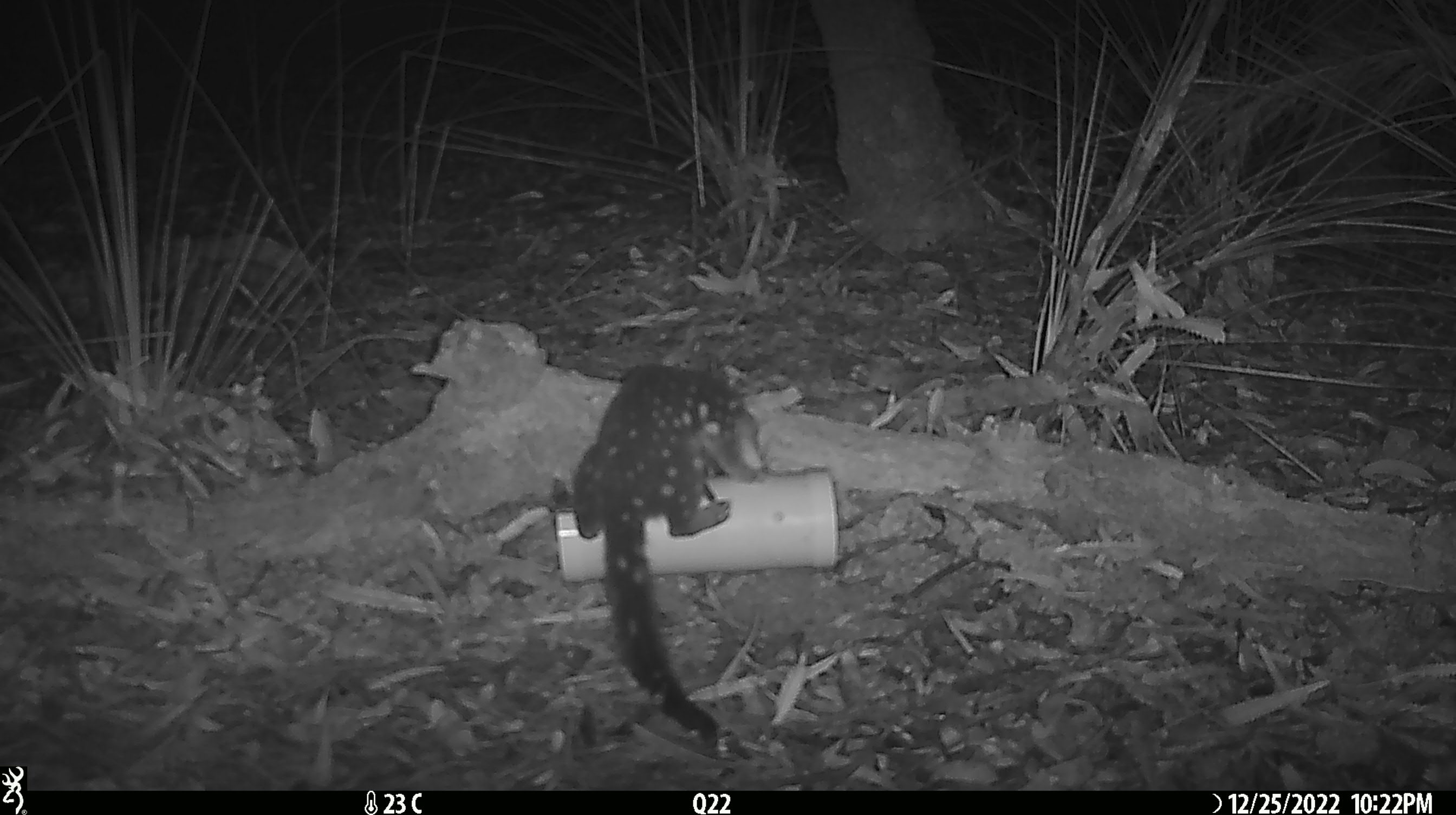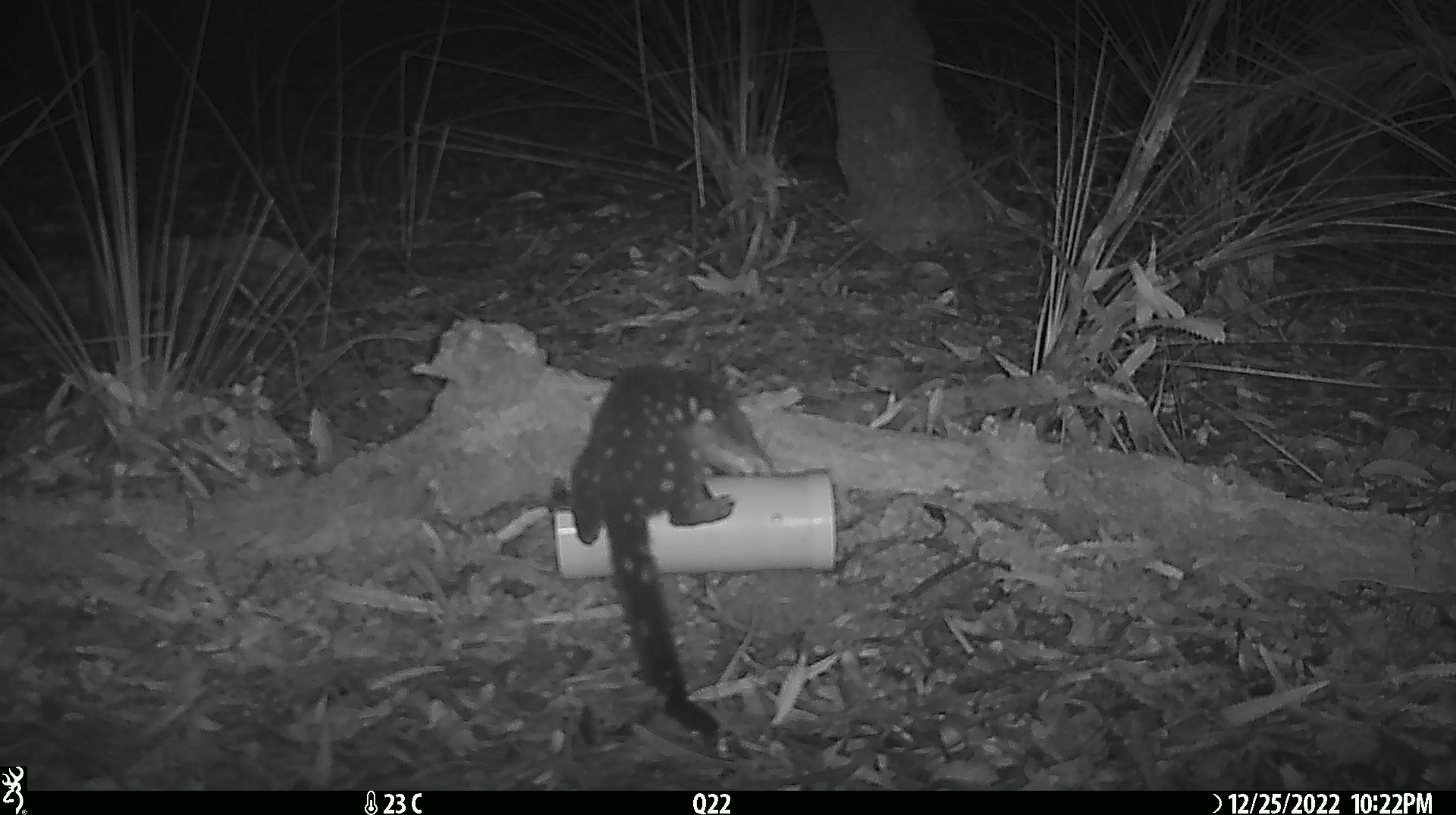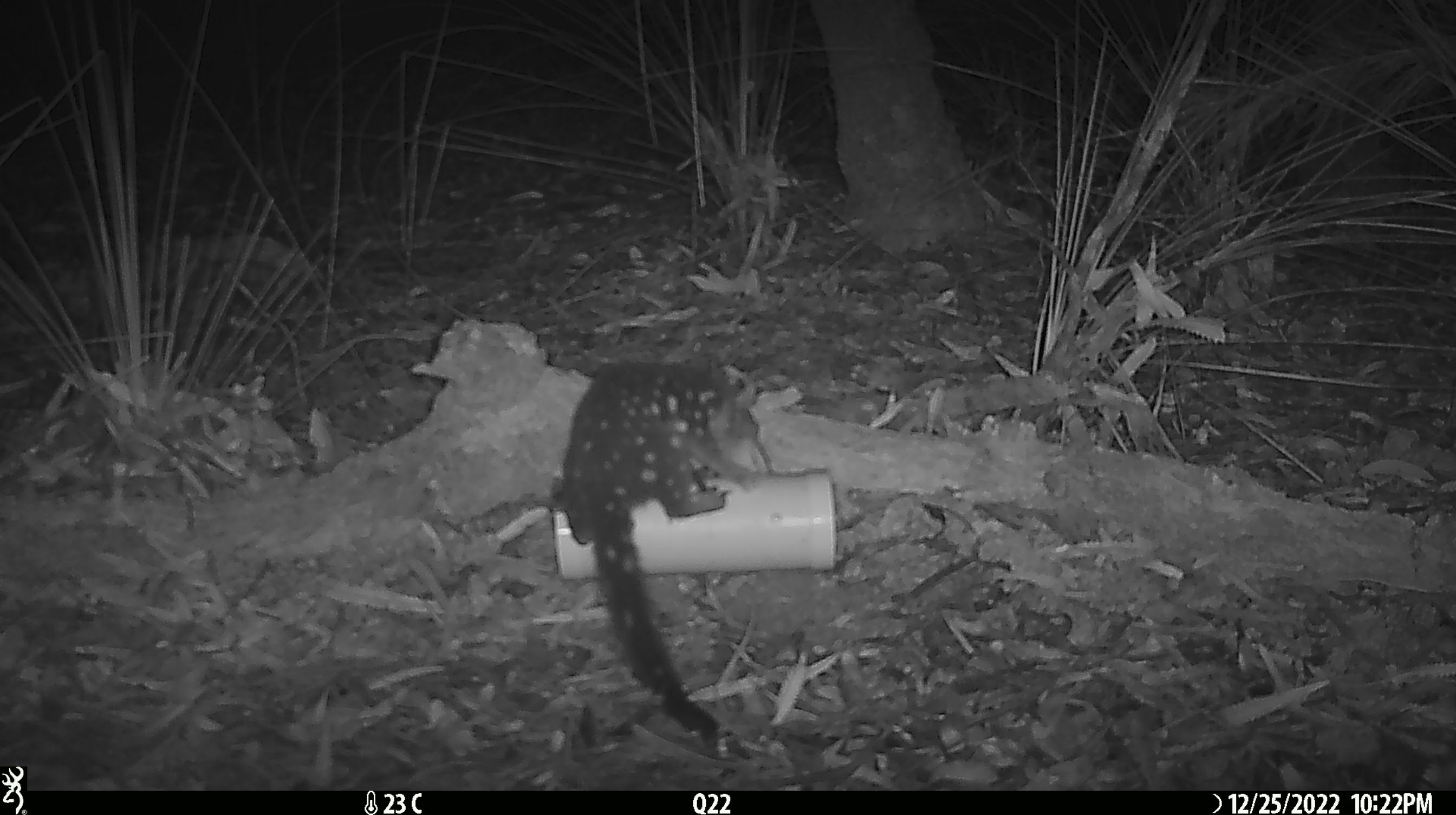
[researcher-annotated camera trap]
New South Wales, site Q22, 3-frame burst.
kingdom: Animalia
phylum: Chordata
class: Mammalia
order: Dasyuromorphia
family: Dasyuridae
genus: Dasyurus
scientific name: Dasyurus maculatus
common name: spotted-tailed quoll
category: quoll